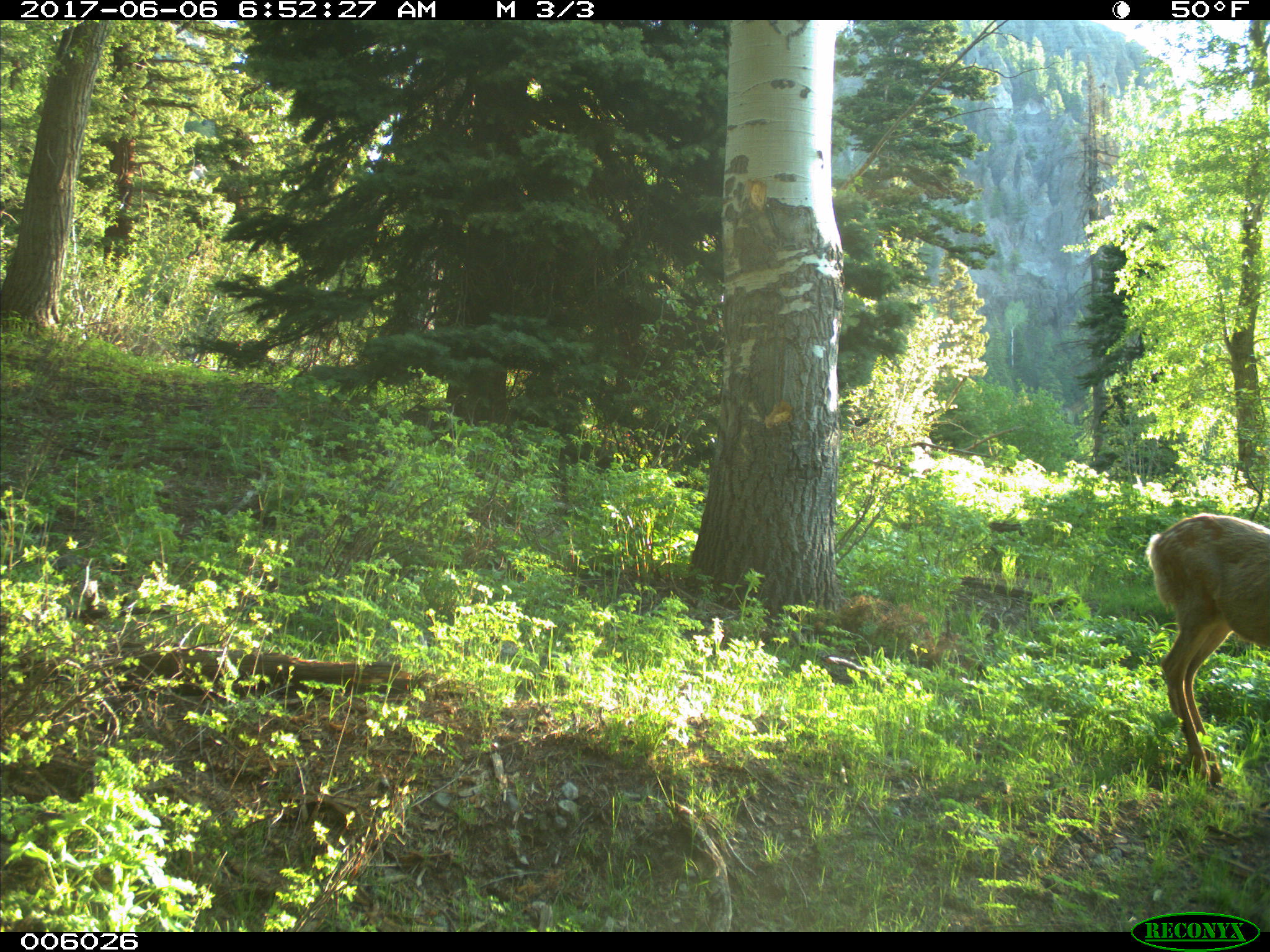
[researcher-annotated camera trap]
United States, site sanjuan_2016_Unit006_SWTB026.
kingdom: Animalia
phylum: Chordata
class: Mammalia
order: Artiodactyla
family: Cervidae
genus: Odocoileus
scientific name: Odocoileus hemionus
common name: mule deer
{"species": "Odocoileus hemionus (mule deer)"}